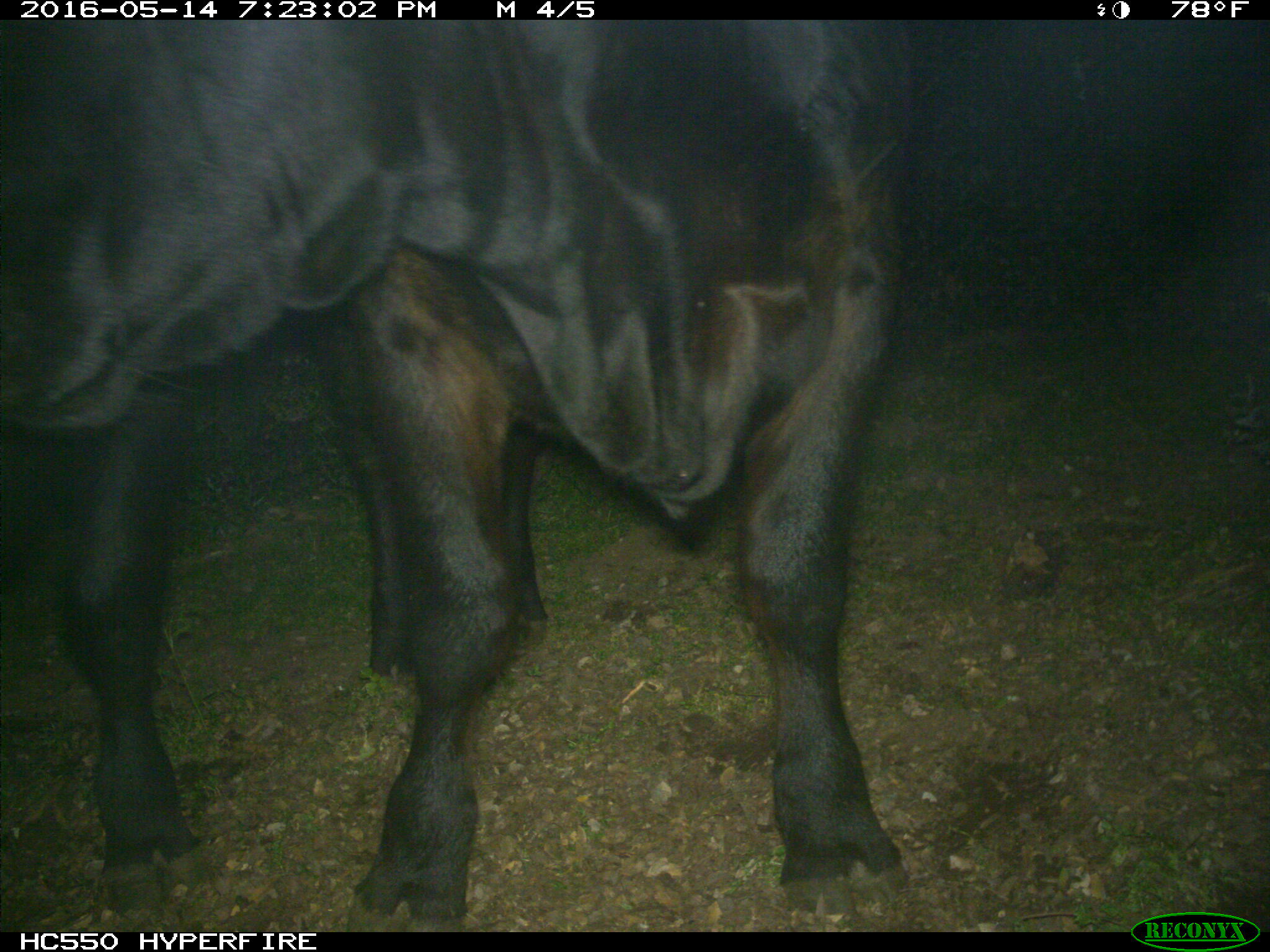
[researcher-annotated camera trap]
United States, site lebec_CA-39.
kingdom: Animalia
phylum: Chordata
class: Mammalia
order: Artiodactyla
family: Bovidae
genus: Bos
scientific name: Bos taurus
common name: domestic cow